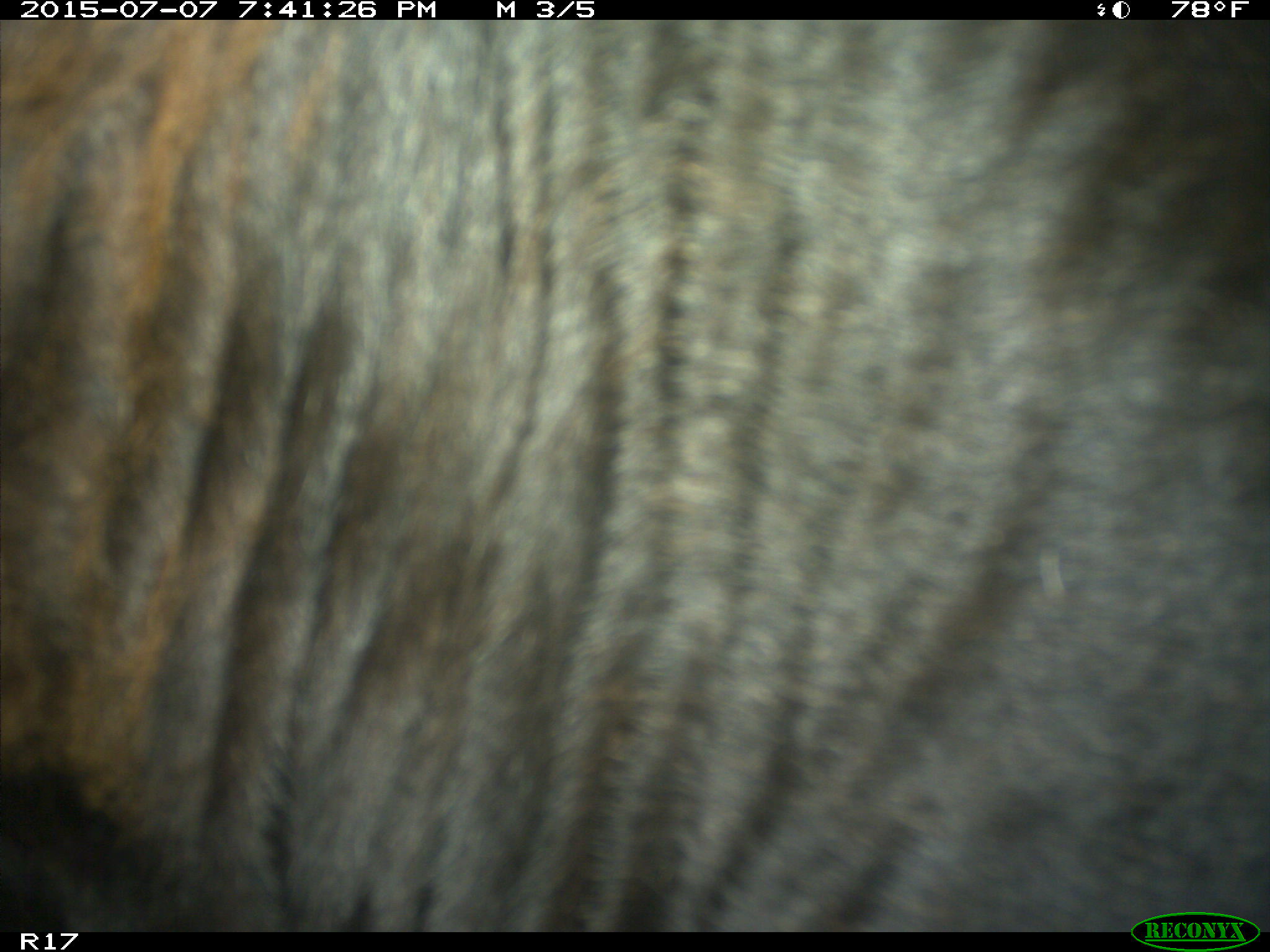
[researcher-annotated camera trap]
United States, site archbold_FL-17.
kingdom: Animalia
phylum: Chordata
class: Mammalia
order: Artiodactyla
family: Bovidae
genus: Bos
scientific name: Bos taurus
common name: domestic cow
Bos taurus (domestic cow).